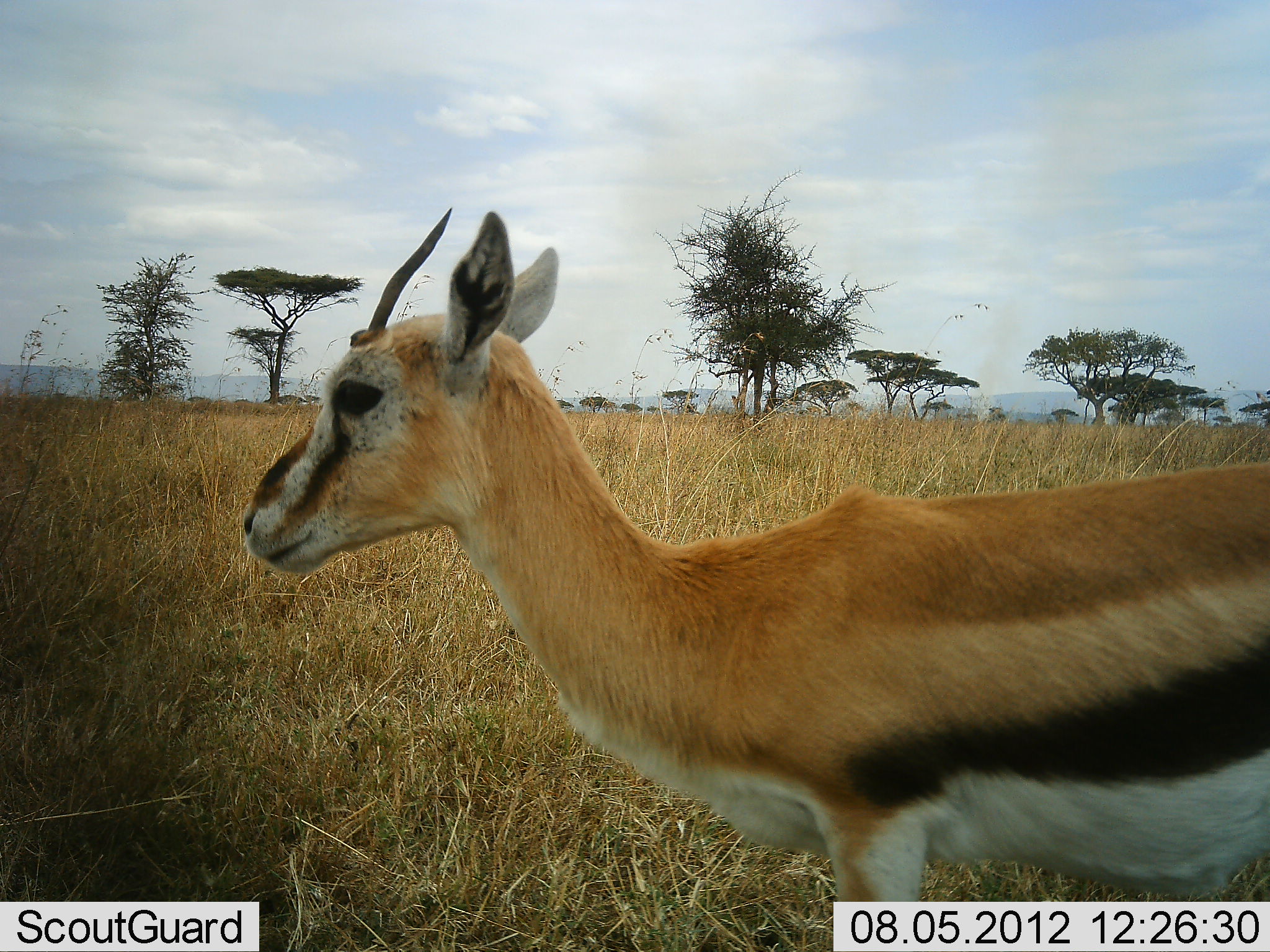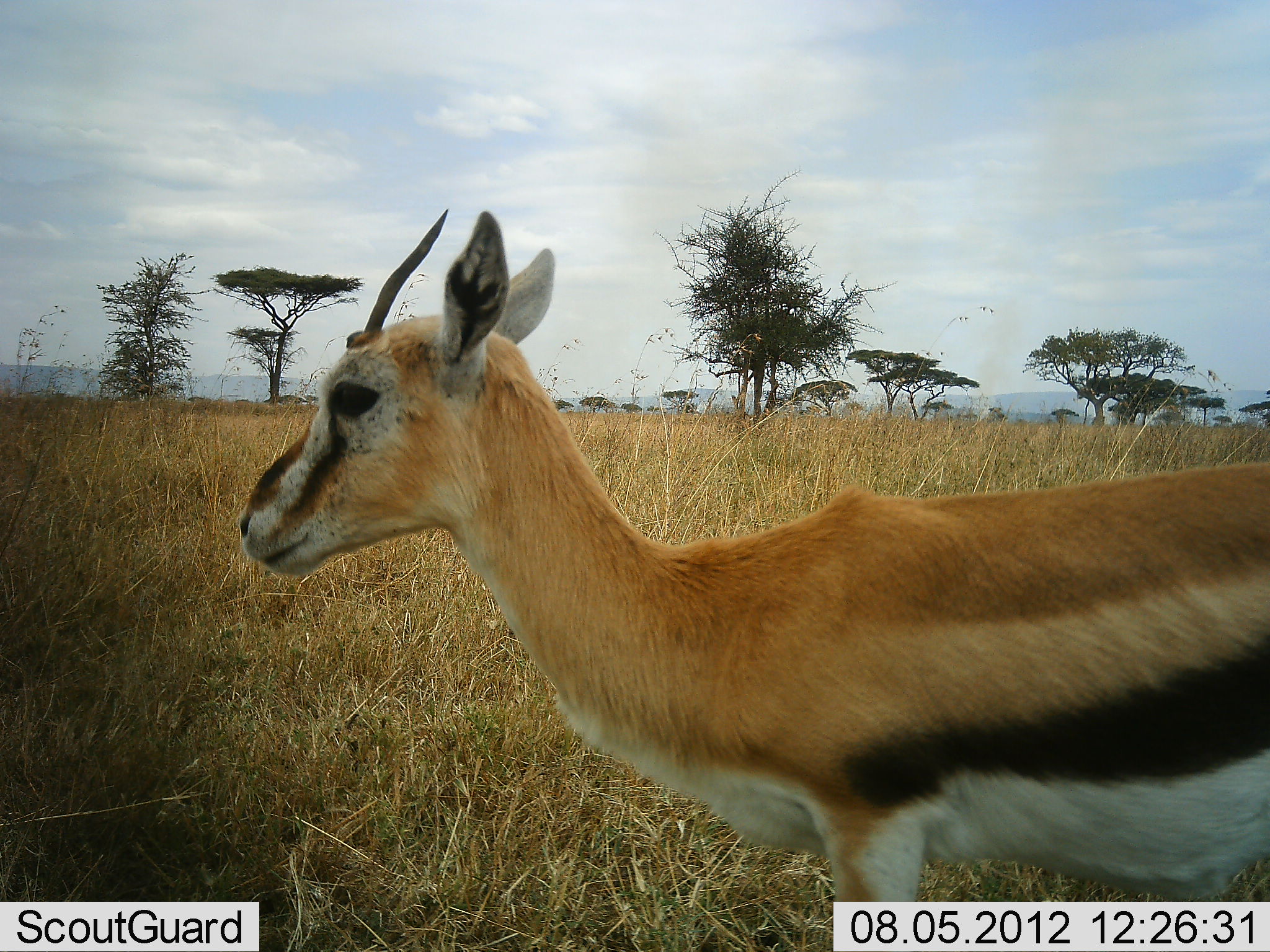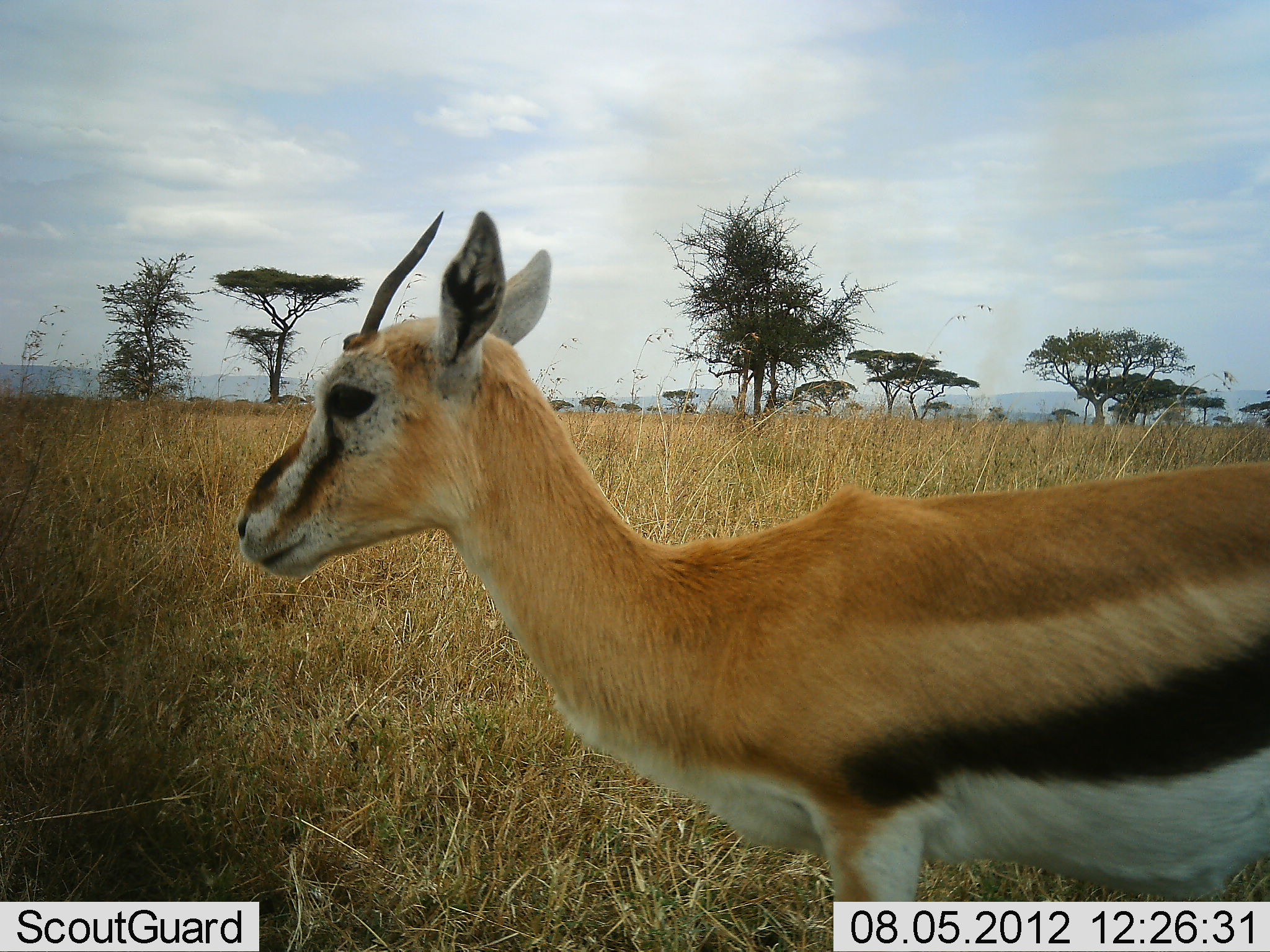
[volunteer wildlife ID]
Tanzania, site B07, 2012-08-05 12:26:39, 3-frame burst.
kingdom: Animalia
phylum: Chordata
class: Mammalia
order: Artiodactyla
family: Bovidae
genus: Eudorcas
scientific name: Eudorcas thomsonii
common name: thomson's gazelle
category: gazellethomsons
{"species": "gazellethomsons (thomson's gazelle) (Eudorcas thomsonii)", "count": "1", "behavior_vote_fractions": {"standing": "100%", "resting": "0%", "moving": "0%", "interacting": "0%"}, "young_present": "10%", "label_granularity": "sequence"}